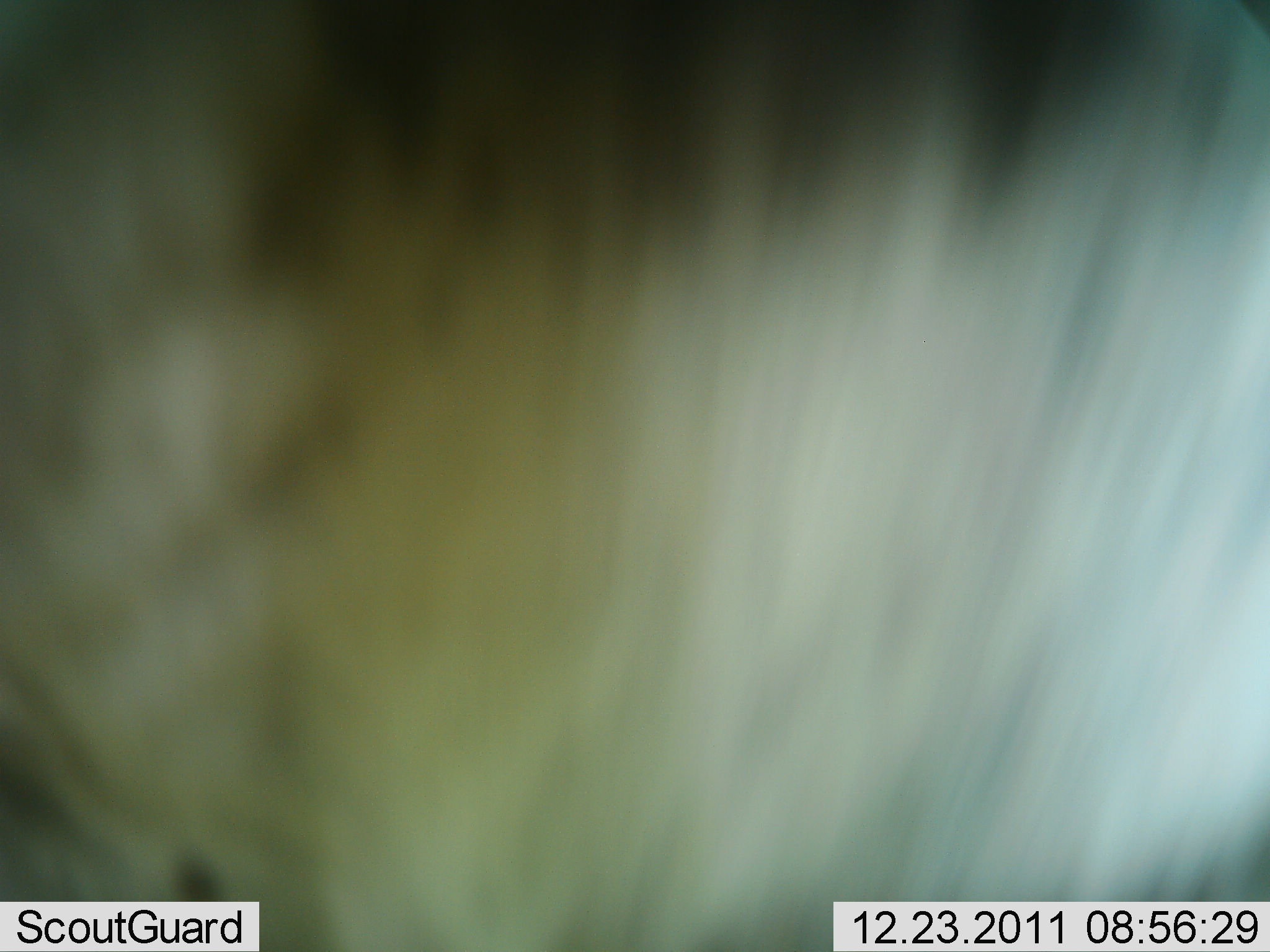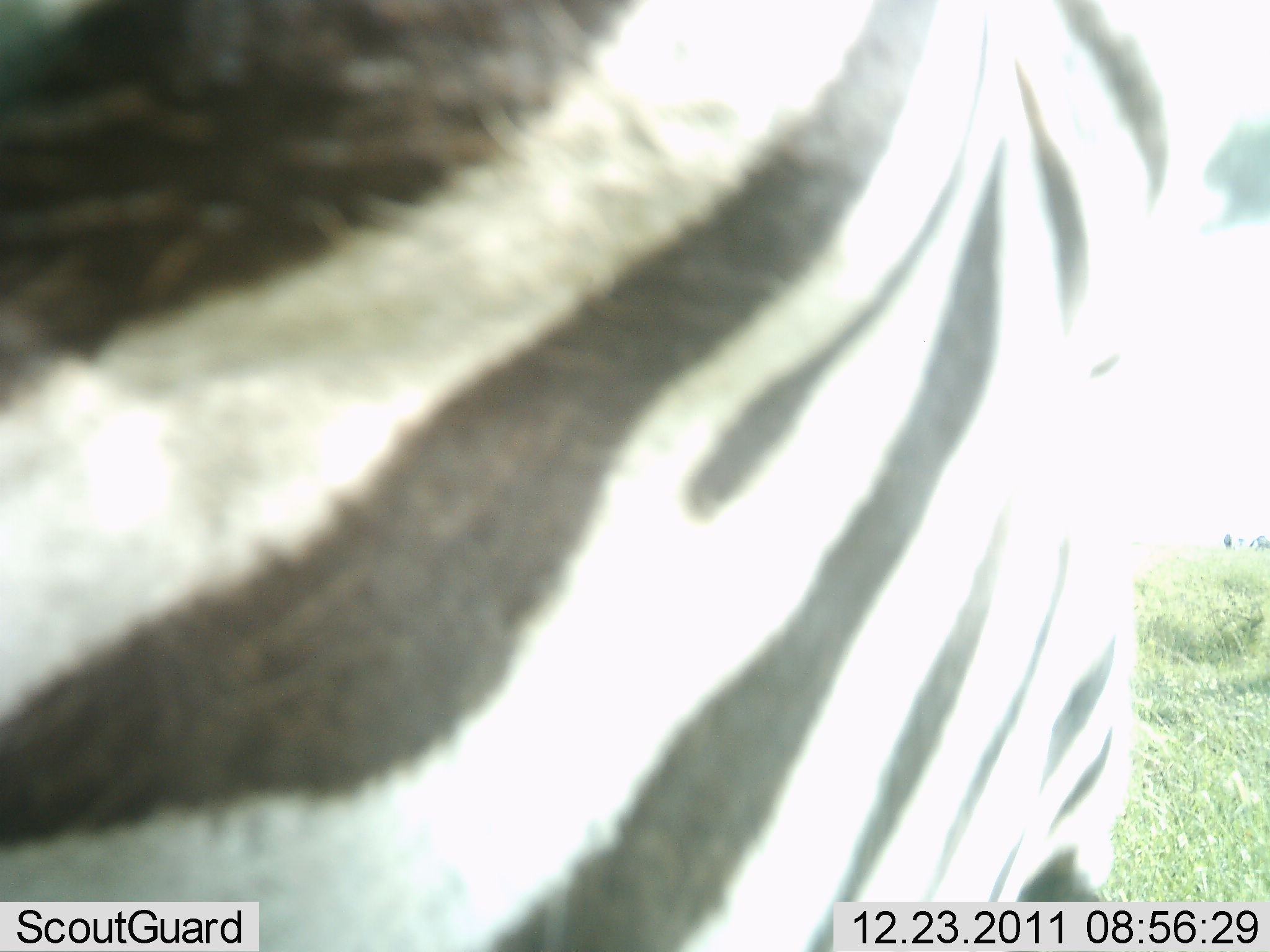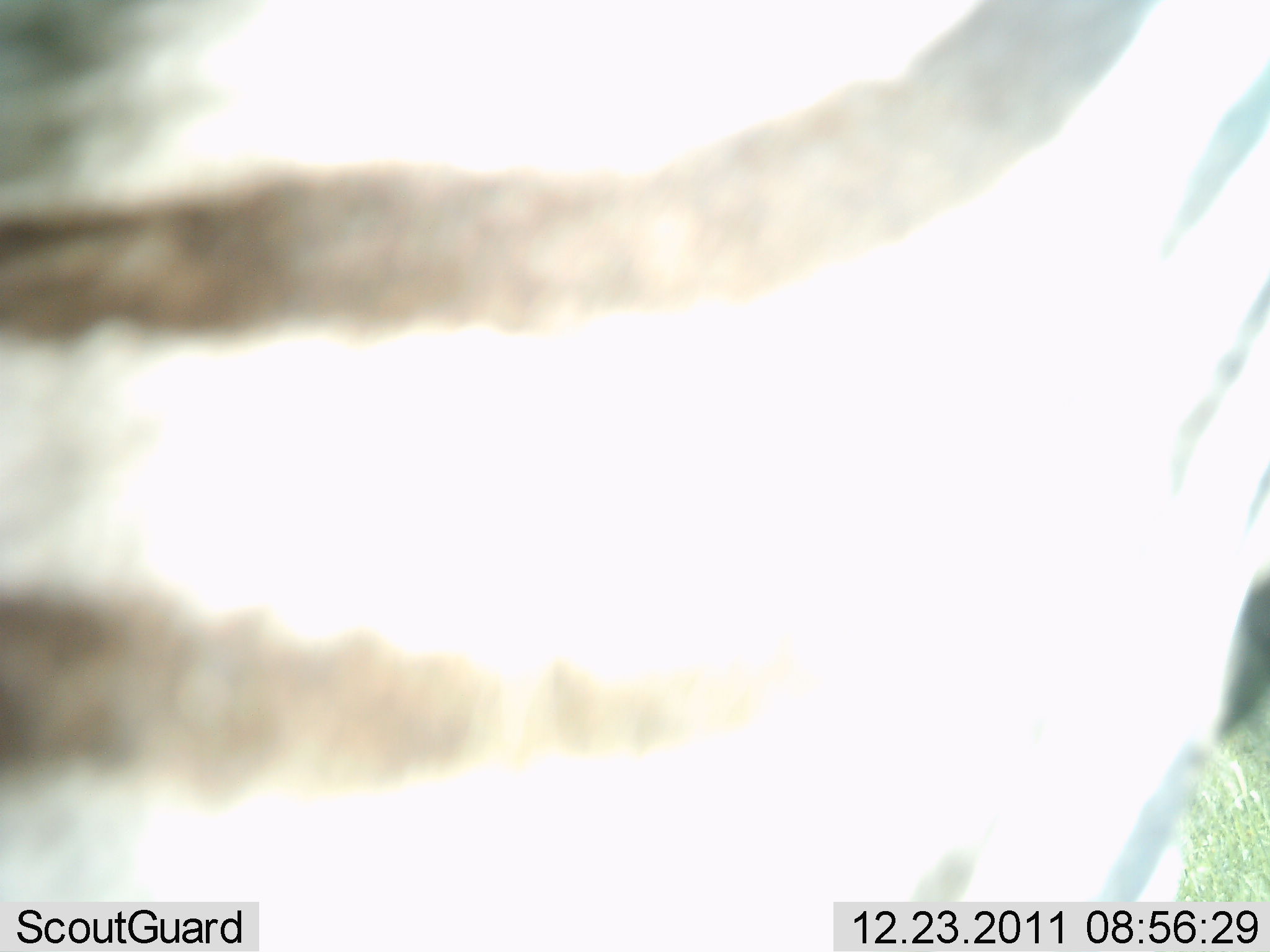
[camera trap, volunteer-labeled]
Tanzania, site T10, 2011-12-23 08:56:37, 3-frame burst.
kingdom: Animalia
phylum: Chordata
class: Mammalia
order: Perissodactyla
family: Equidae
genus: Equus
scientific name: Equus quagga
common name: plains zebra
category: zebra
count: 1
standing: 58%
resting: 8%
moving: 25%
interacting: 8%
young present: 0%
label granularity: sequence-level